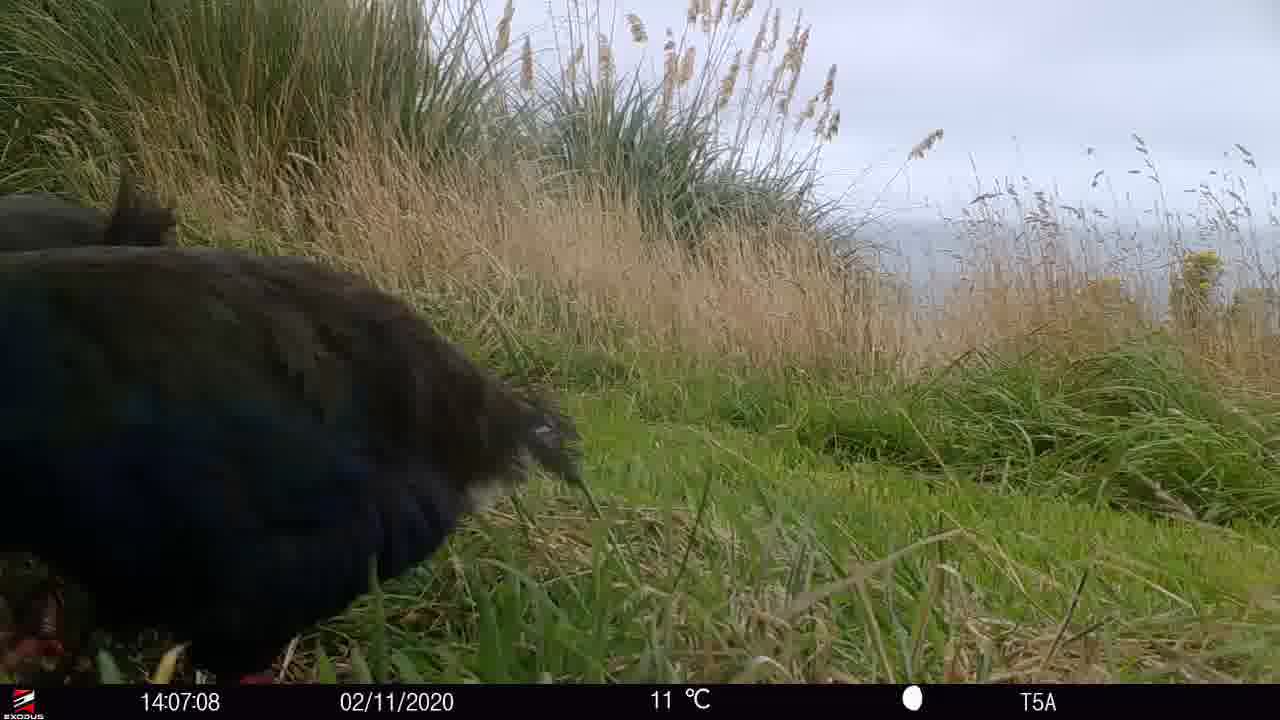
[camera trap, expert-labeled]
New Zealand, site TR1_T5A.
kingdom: Animalia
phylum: Chordata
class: Aves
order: Gruiformes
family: Rallidae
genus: Porphyrio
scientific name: Porphyrio mantelli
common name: takahe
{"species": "takahe (Porphyrio mantelli)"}